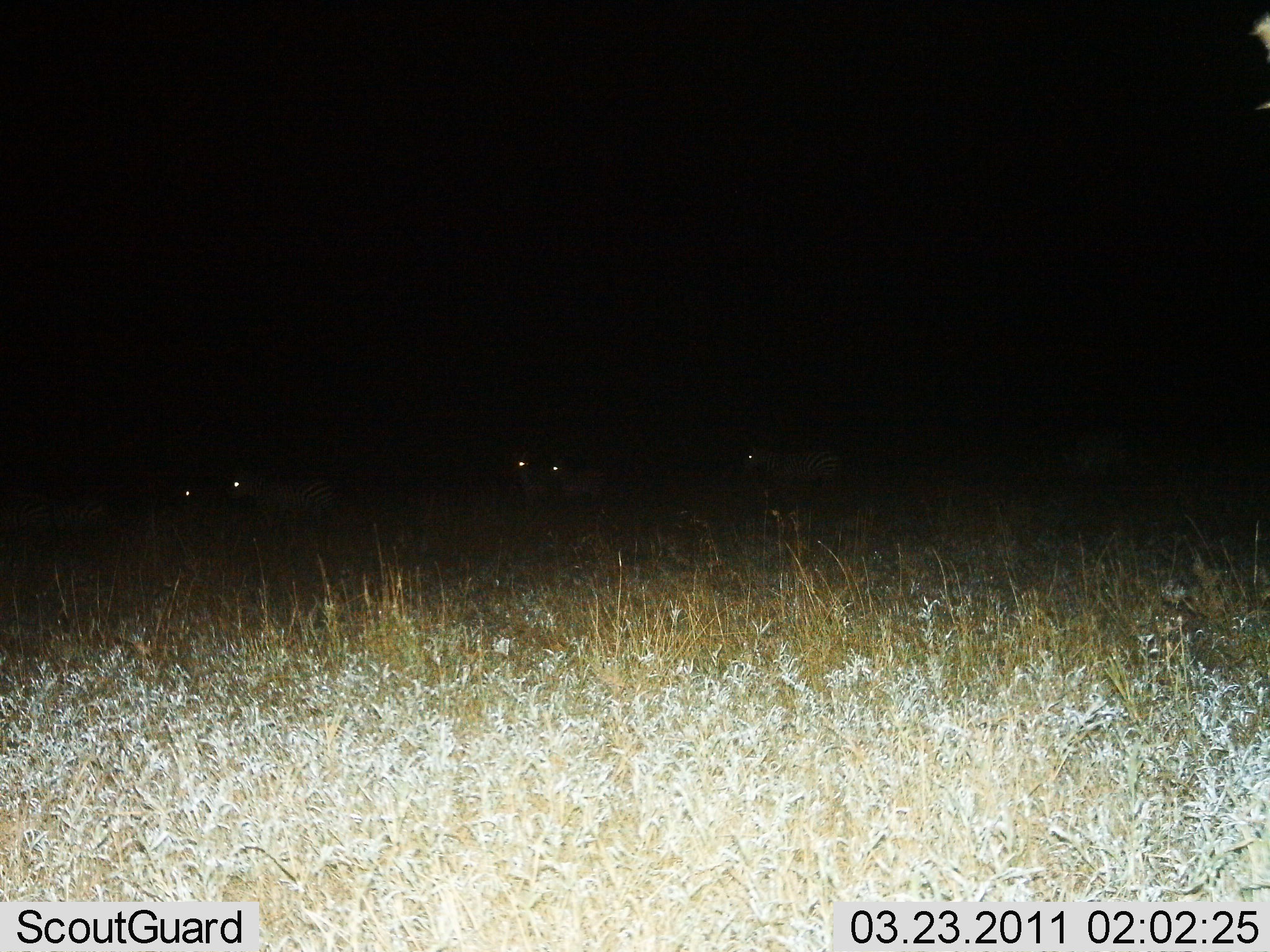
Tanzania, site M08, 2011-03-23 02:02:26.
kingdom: Animalia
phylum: Chordata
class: Mammalia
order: Perissodactyla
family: Equidae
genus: Equus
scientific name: Equus quagga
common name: plains zebra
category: zebra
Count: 6.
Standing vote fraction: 67%.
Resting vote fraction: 11%.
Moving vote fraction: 33%.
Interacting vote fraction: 0%.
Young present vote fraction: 0%.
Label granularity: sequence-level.